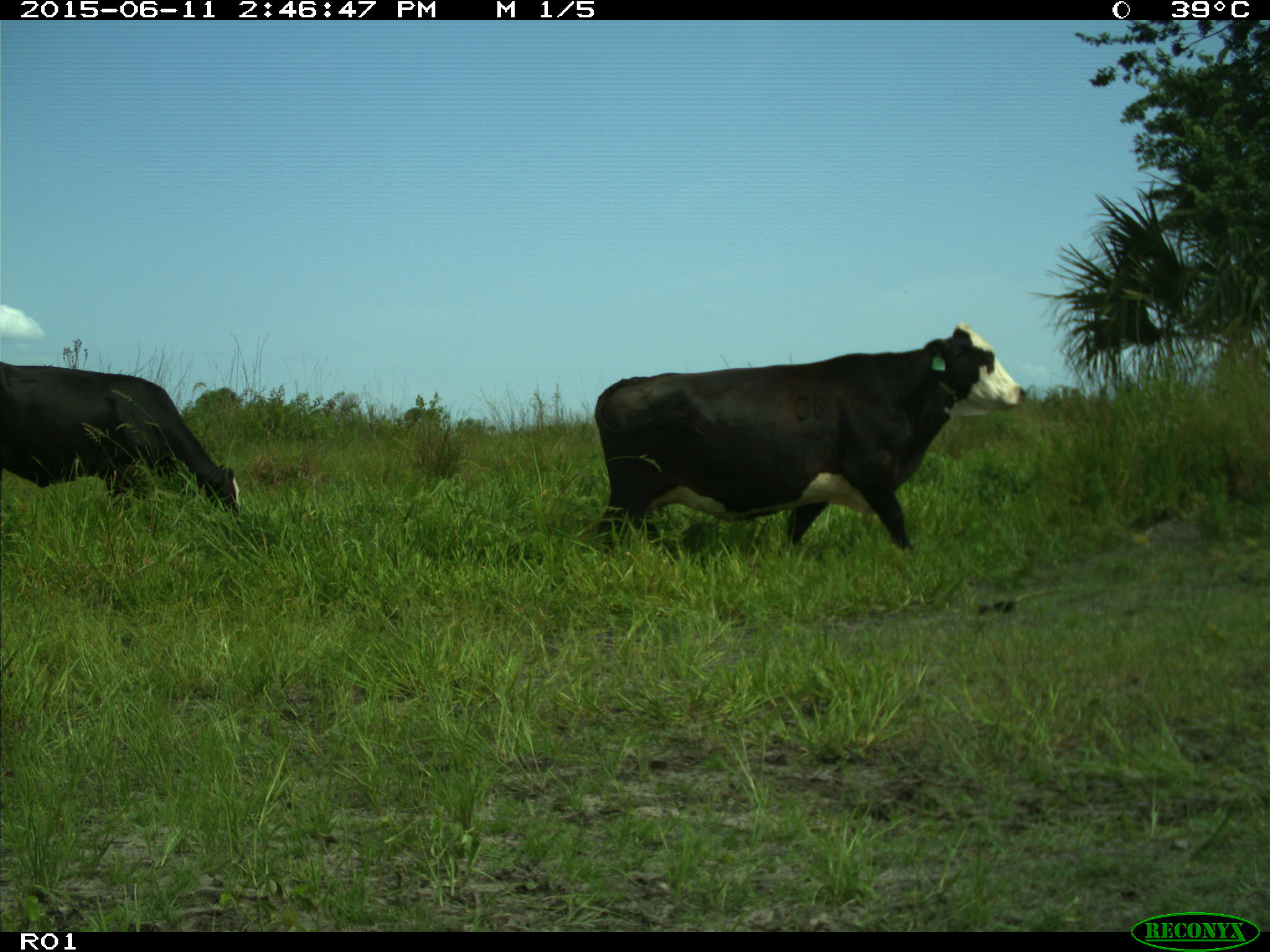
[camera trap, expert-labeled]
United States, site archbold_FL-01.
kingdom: Animalia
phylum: Chordata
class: Mammalia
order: Artiodactyla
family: Bovidae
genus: Bos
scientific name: Bos taurus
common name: domestic cow